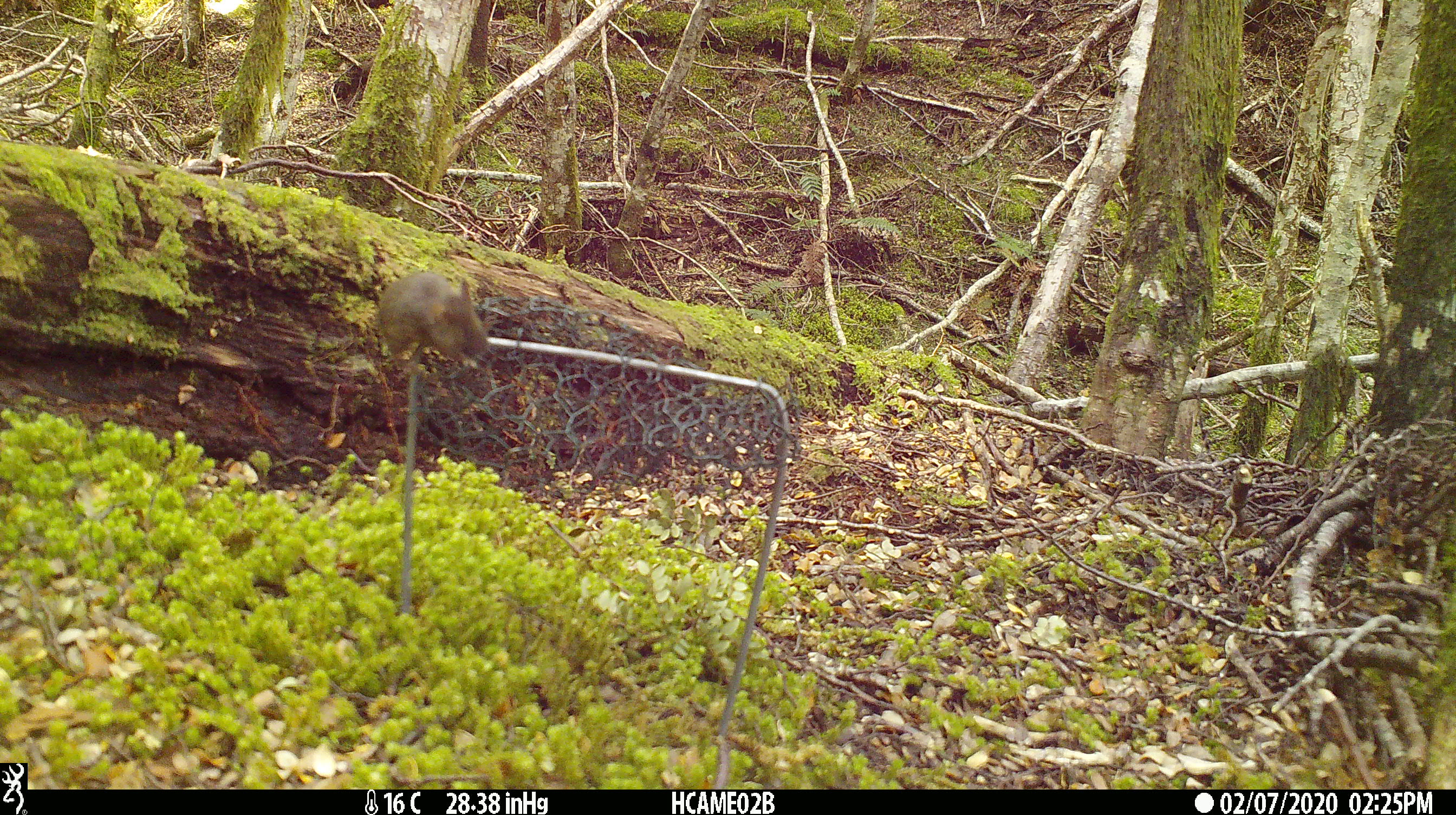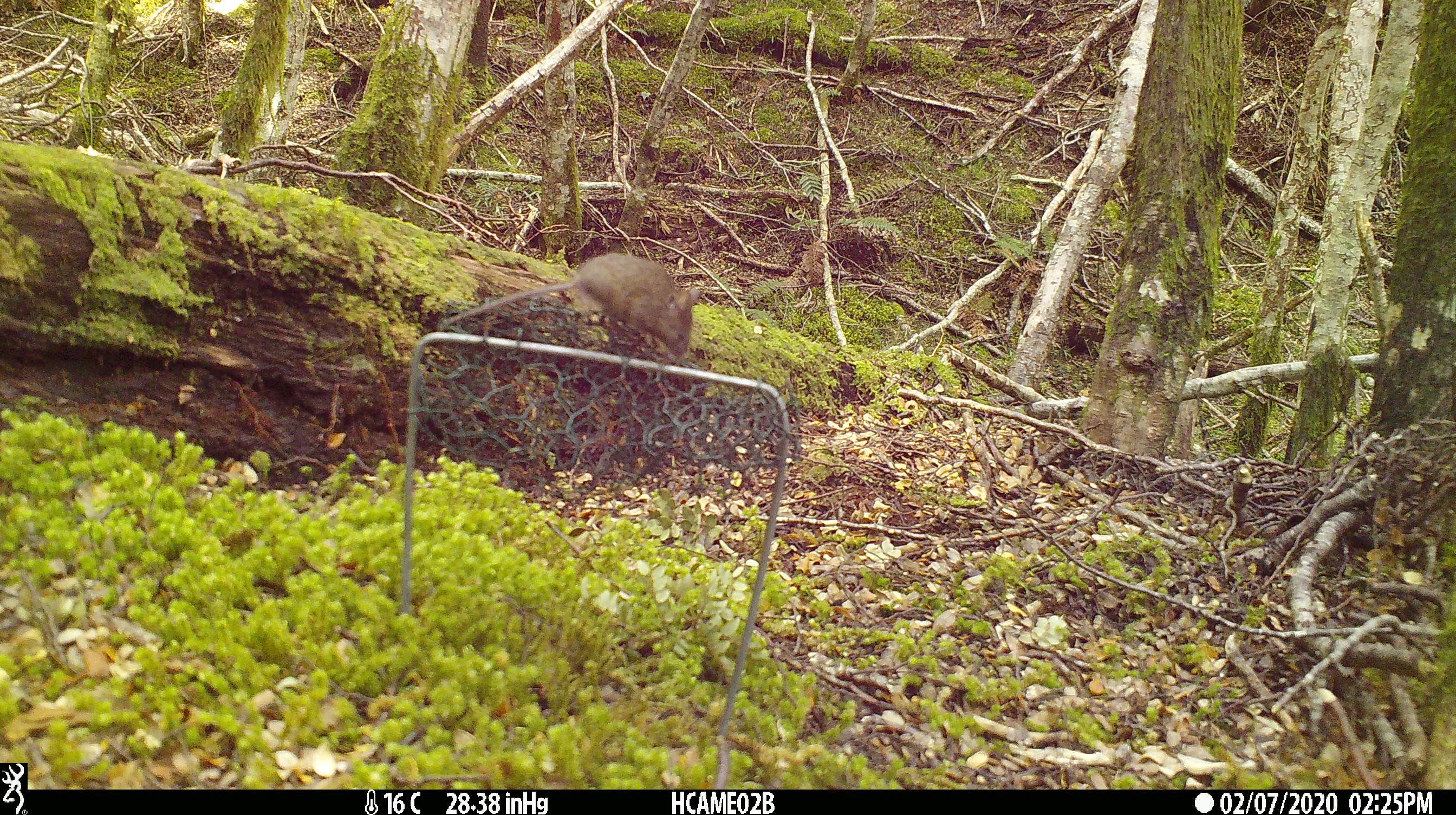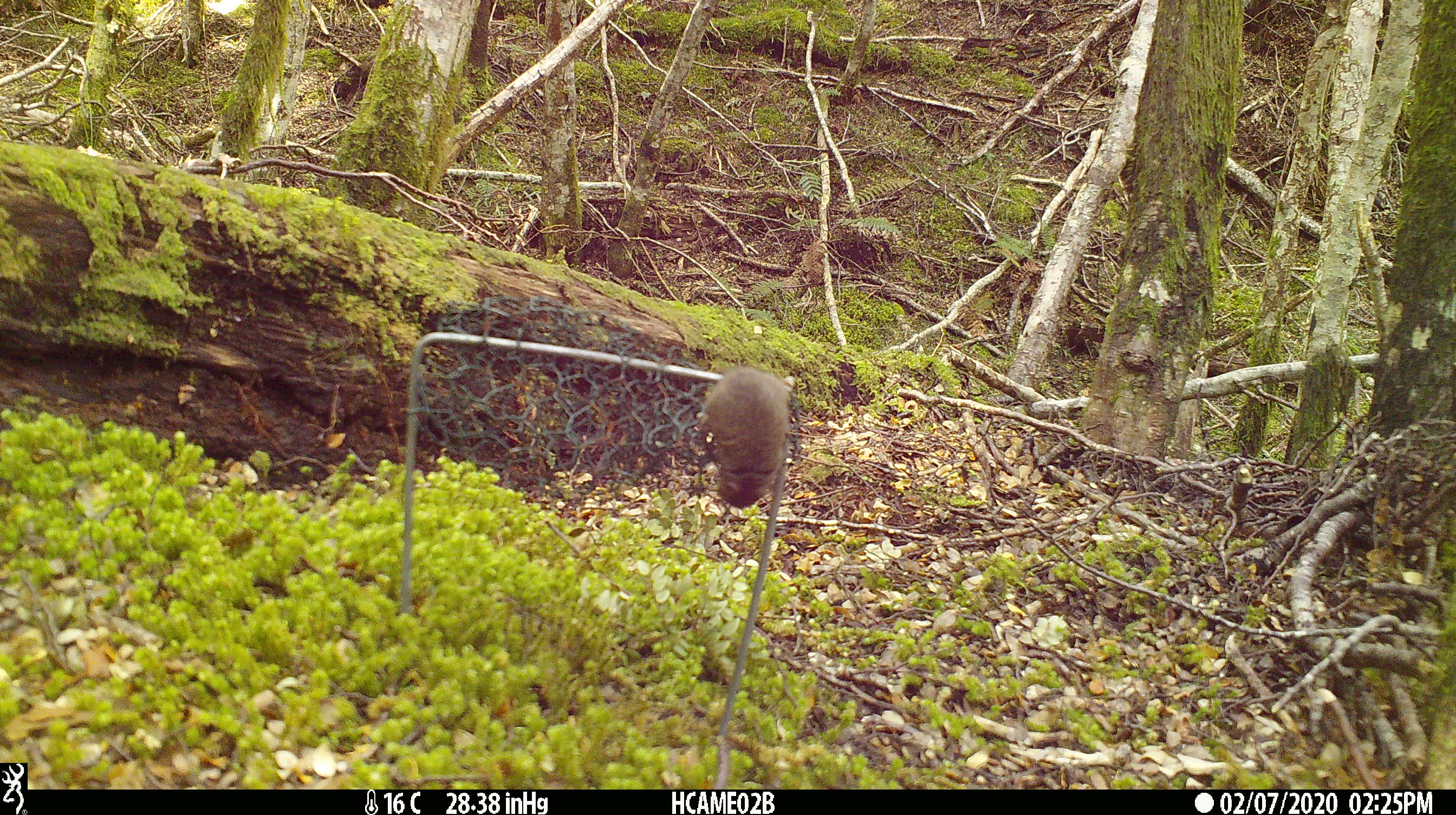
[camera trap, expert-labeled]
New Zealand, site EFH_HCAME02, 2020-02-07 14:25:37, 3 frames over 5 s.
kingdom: Animalia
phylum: Chordata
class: Mammalia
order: Rodentia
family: Muridae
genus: Mus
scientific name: Mus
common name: mouse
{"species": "mouse (Mus)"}